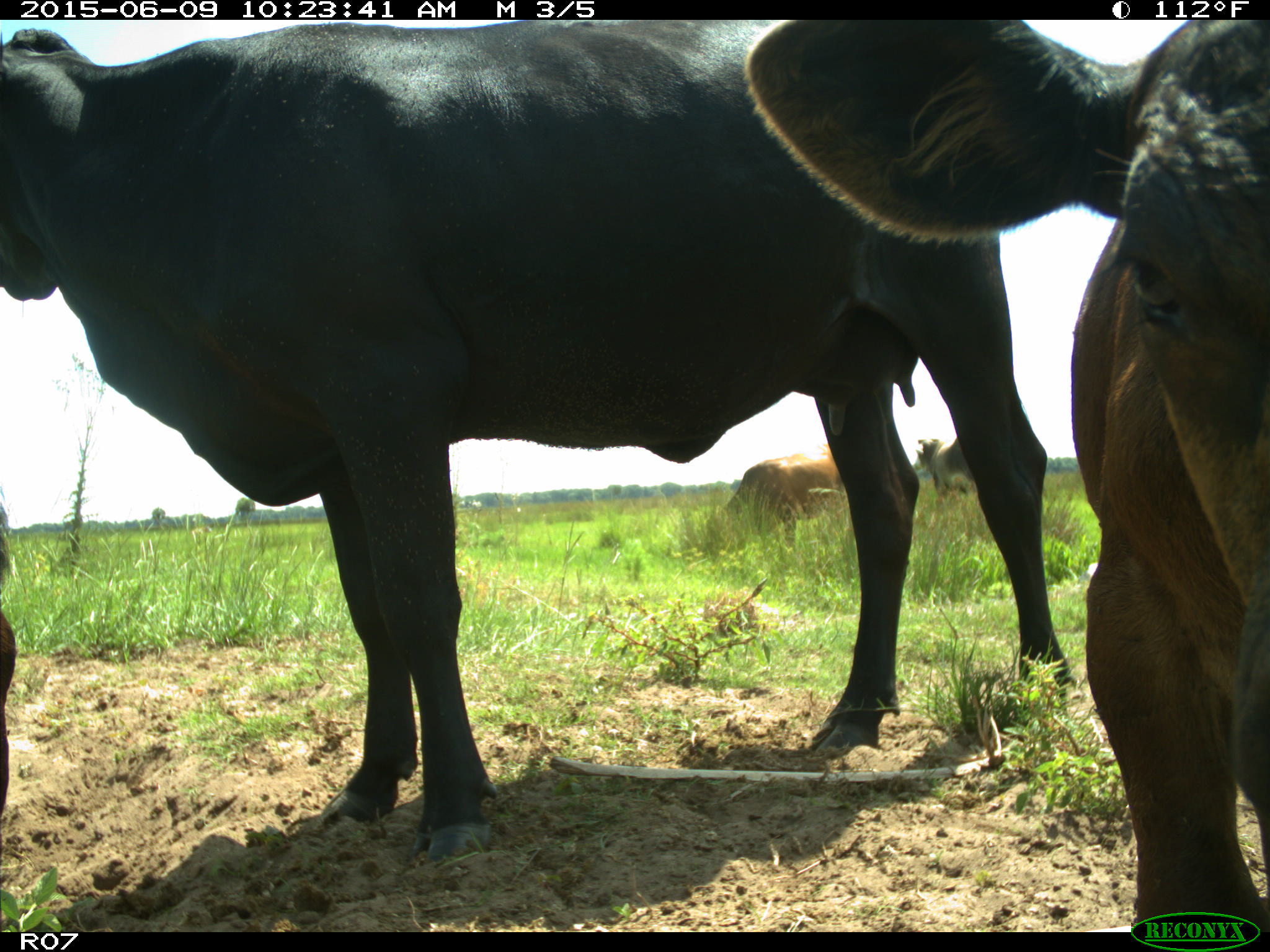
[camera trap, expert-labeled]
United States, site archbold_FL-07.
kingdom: Animalia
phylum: Chordata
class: Mammalia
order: Artiodactyla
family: Bovidae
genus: Bos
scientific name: Bos taurus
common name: domestic cow